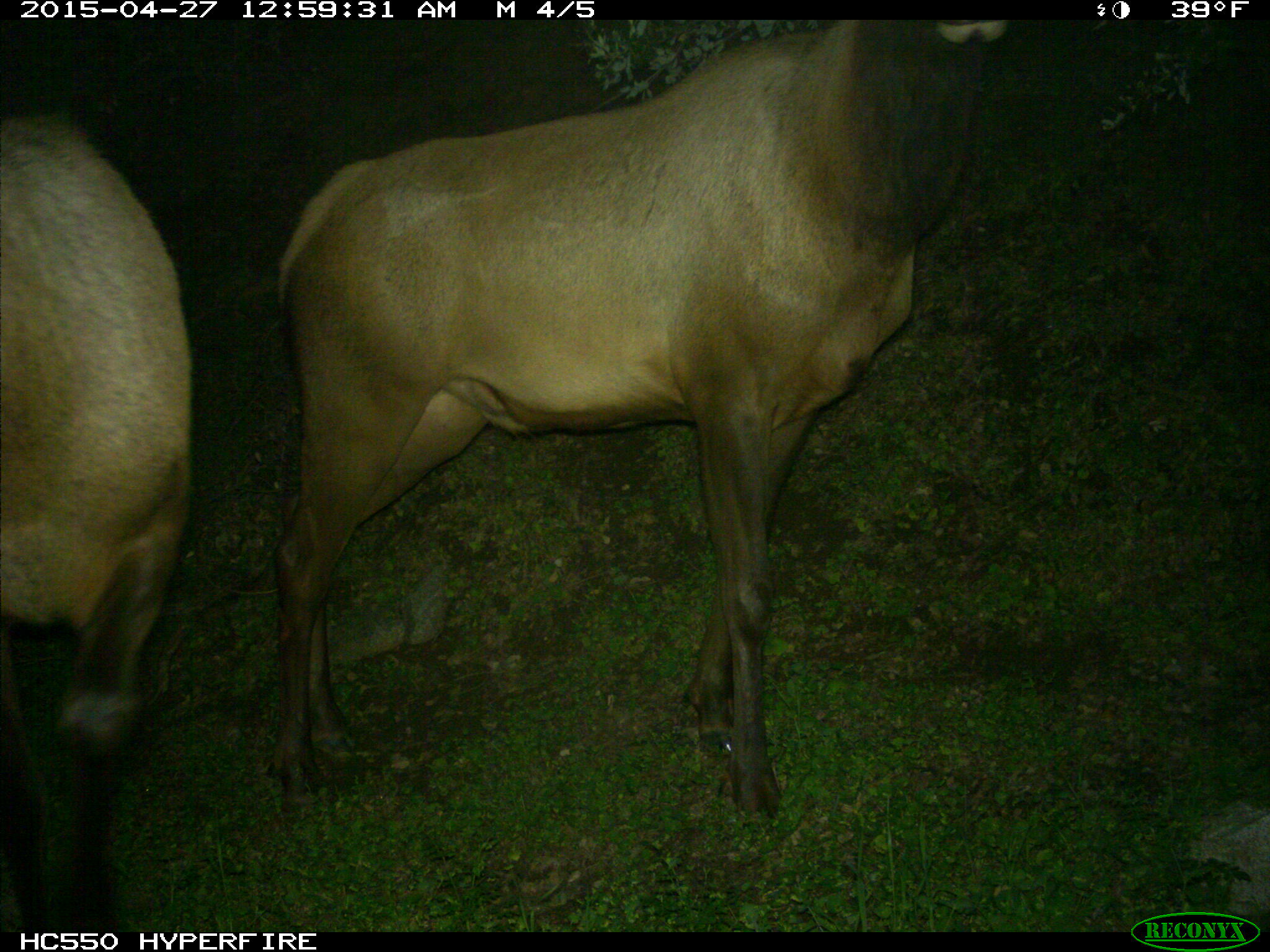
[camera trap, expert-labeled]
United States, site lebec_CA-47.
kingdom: Animalia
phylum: Chordata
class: Mammalia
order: Artiodactyla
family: Cervidae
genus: Cervus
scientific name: Cervus canadensis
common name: elk